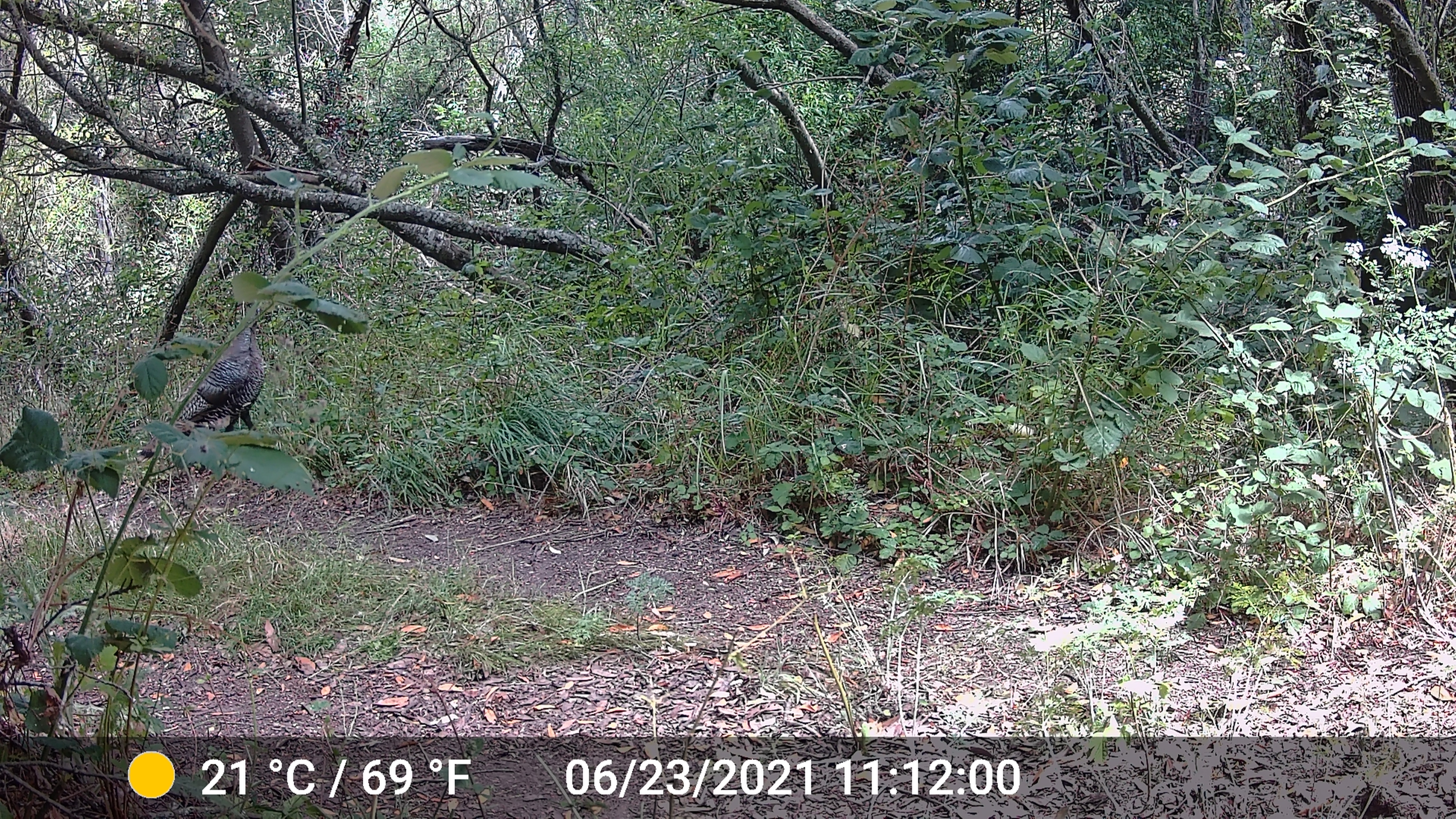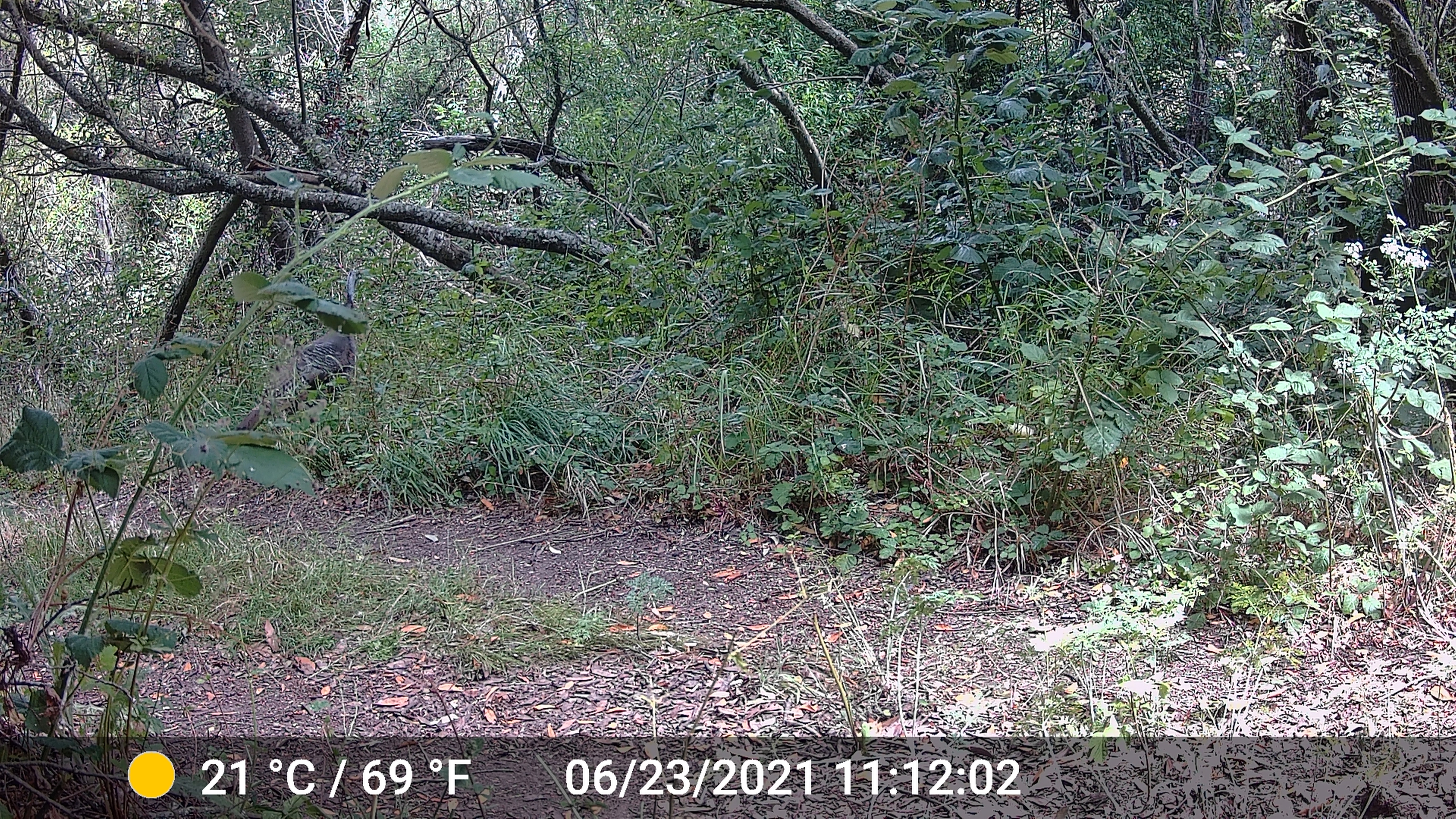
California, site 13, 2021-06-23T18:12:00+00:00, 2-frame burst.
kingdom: Animalia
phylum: Chordata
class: Aves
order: Galliformes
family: Phasianidae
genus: Meleagris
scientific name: Meleagris gallopavo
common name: turkey